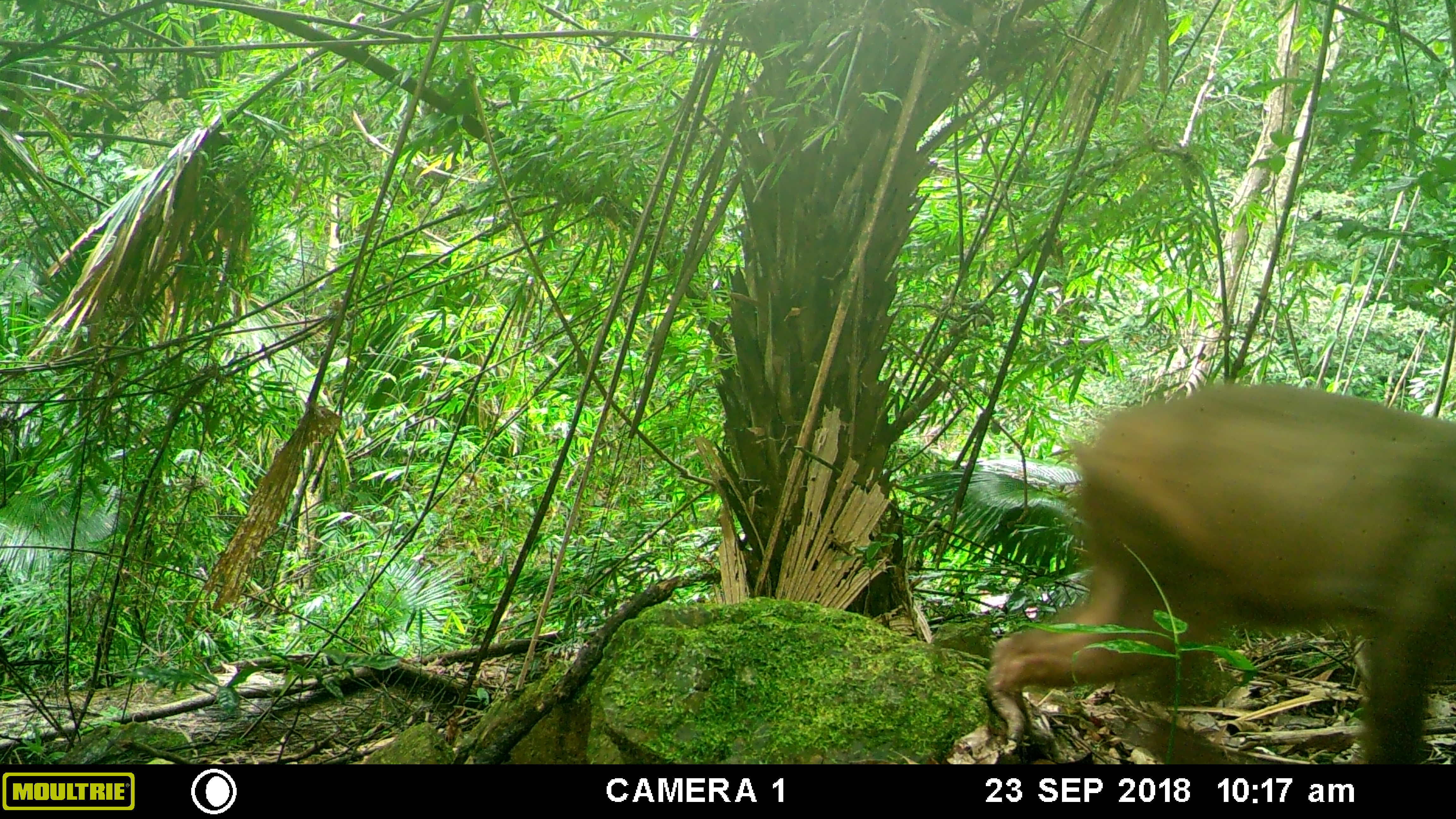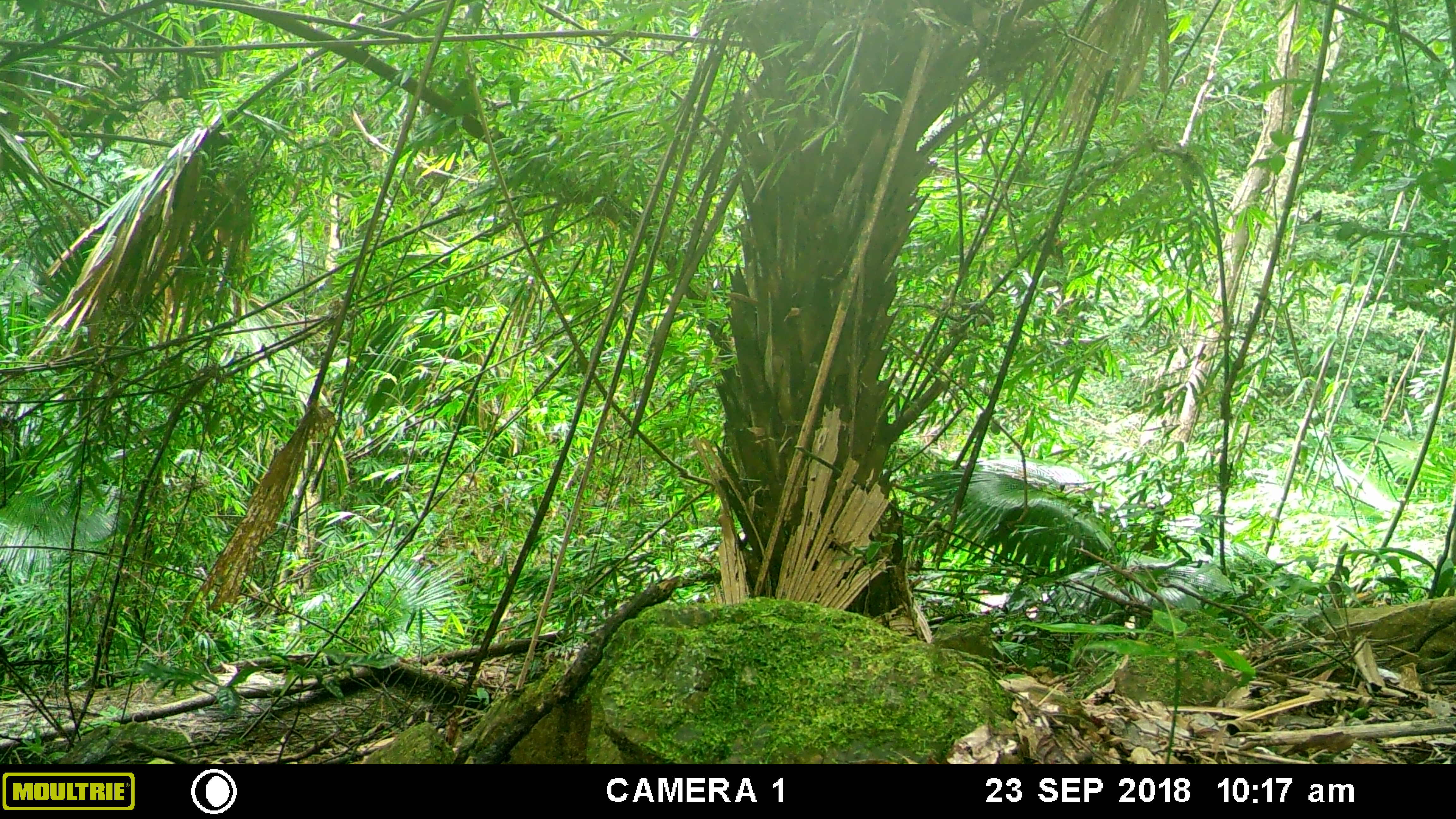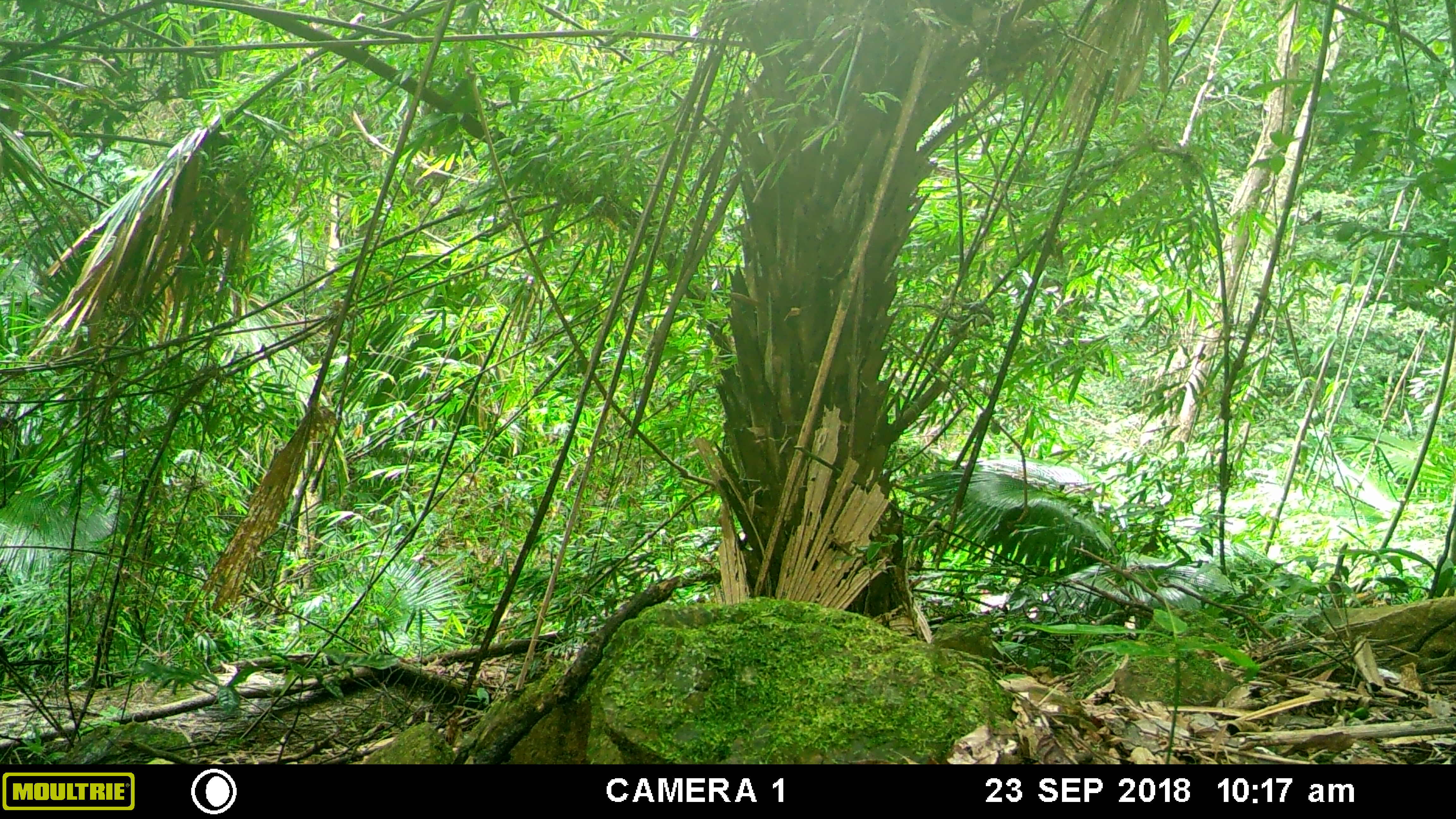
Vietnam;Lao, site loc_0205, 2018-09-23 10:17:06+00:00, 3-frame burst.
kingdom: Animalia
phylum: Chordata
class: Mammalia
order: Primates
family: Cercopithecidae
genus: Macaca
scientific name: Macaca arctoides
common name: stump-tailed macaque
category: stump tailed macaque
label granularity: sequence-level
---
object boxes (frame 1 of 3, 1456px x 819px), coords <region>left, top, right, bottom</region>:
stump tailed macaque: <region>990, 384, 1456, 764</region>